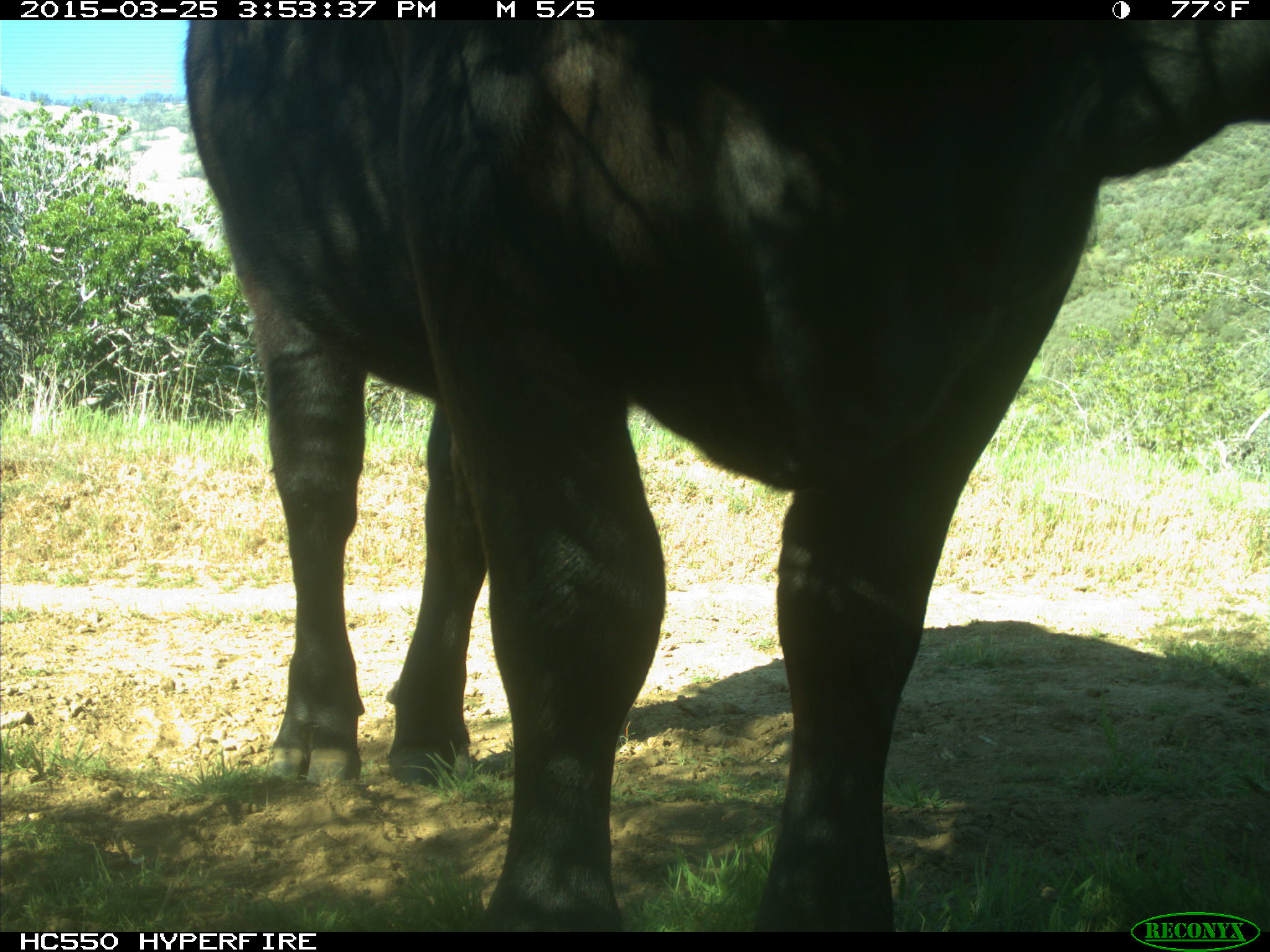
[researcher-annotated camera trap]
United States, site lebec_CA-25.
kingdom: Animalia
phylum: Chordata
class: Mammalia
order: Artiodactyla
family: Bovidae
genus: Bos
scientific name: Bos taurus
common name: domestic cow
Bos taurus (domestic cow).